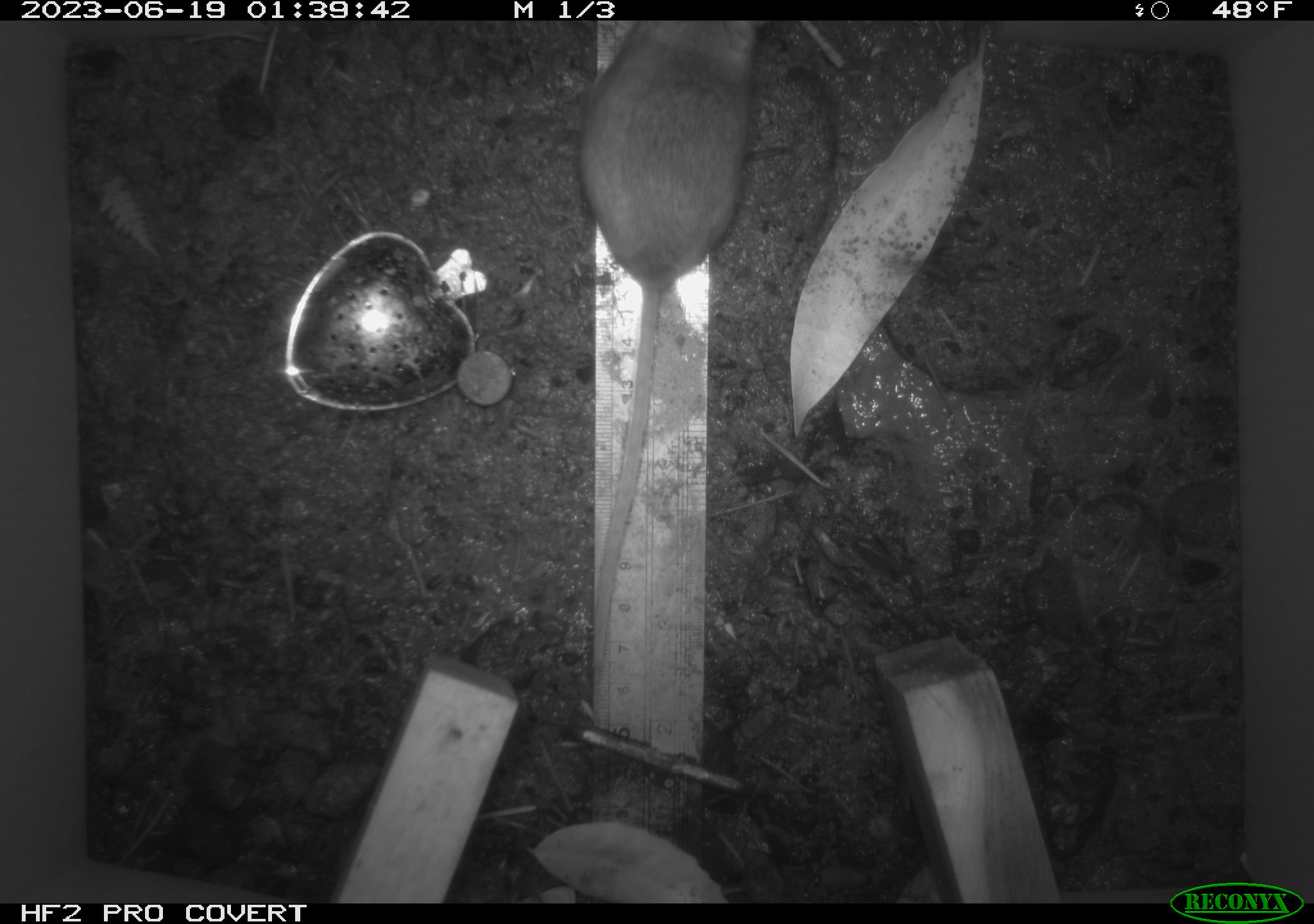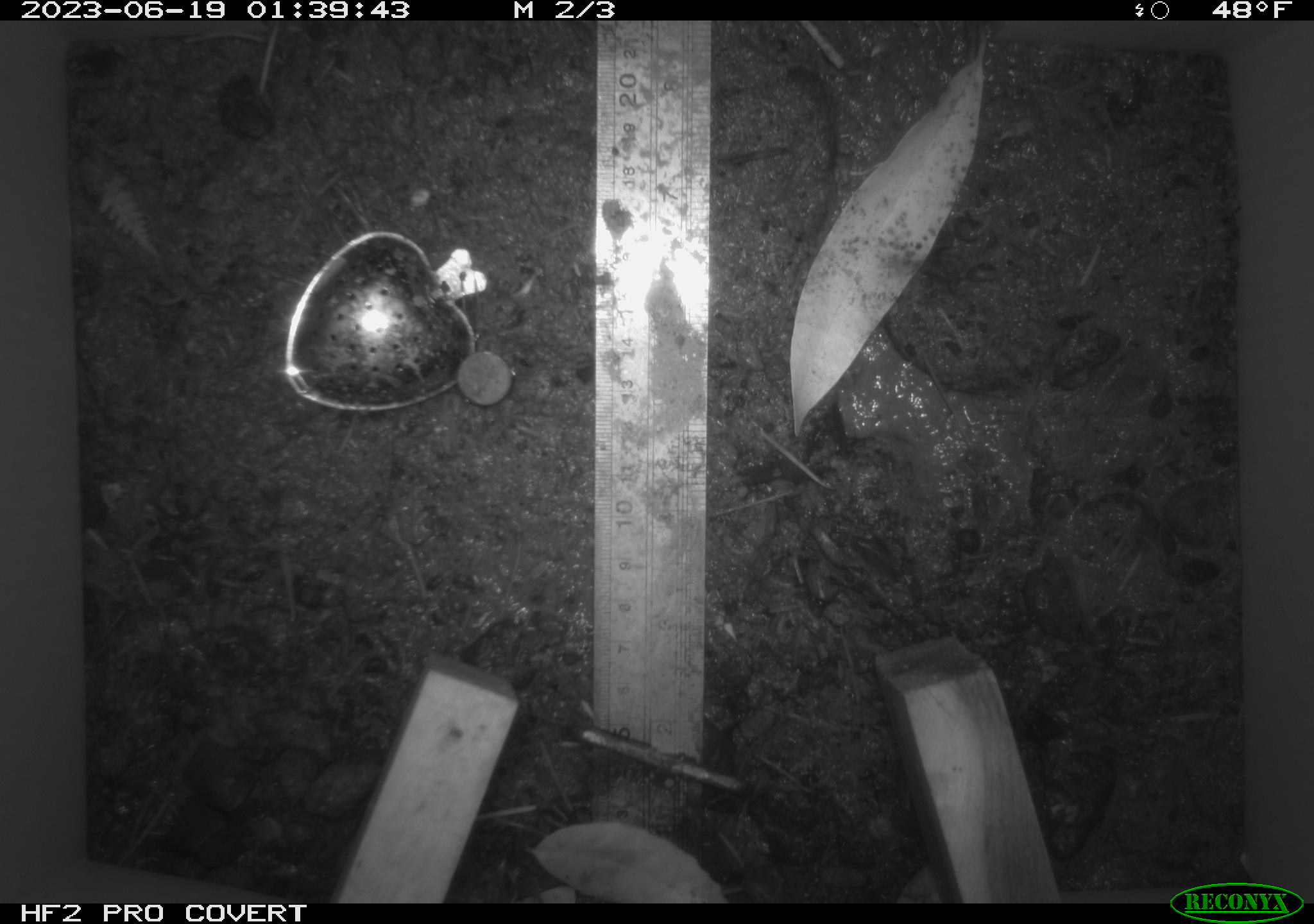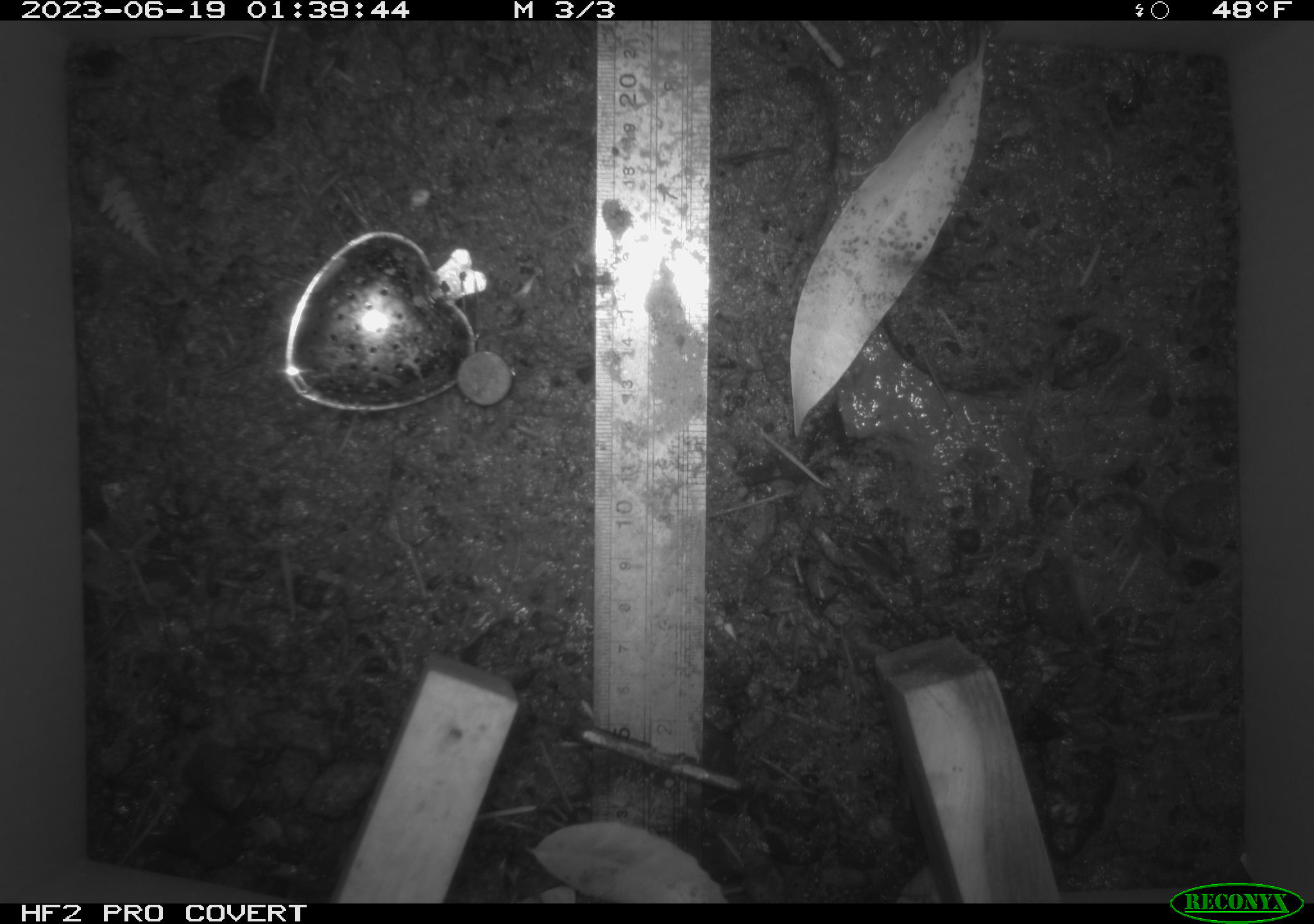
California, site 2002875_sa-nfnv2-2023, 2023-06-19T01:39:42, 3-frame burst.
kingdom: Animalia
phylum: Chordata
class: Mammalia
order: Rodentia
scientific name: Rodentia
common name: mouse species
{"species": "mouse species (Rodentia)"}